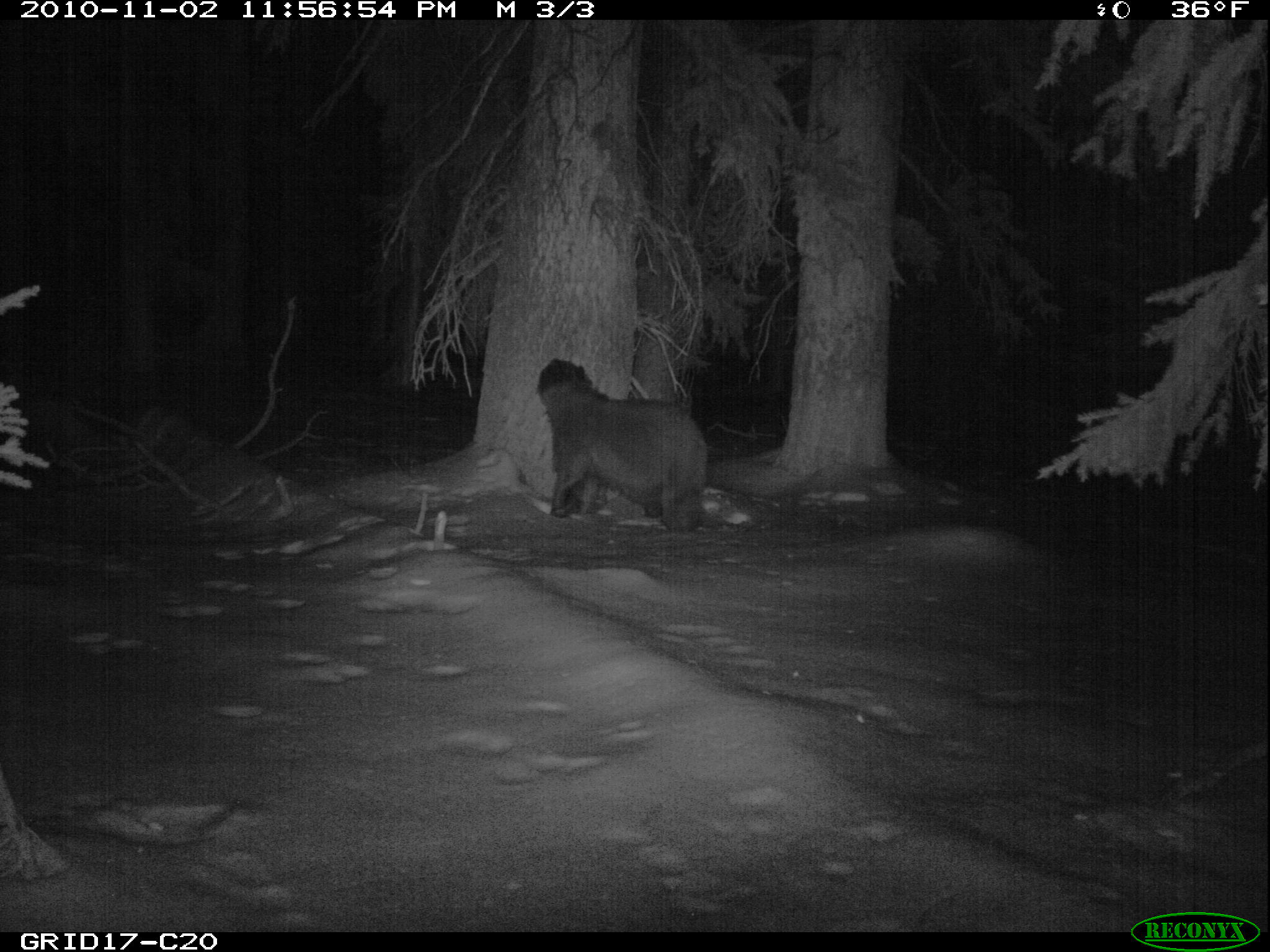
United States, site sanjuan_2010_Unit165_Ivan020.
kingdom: Animalia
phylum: Chordata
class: Mammalia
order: Carnivora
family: Ursidae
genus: Ursus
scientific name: Ursus americanus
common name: american black bear